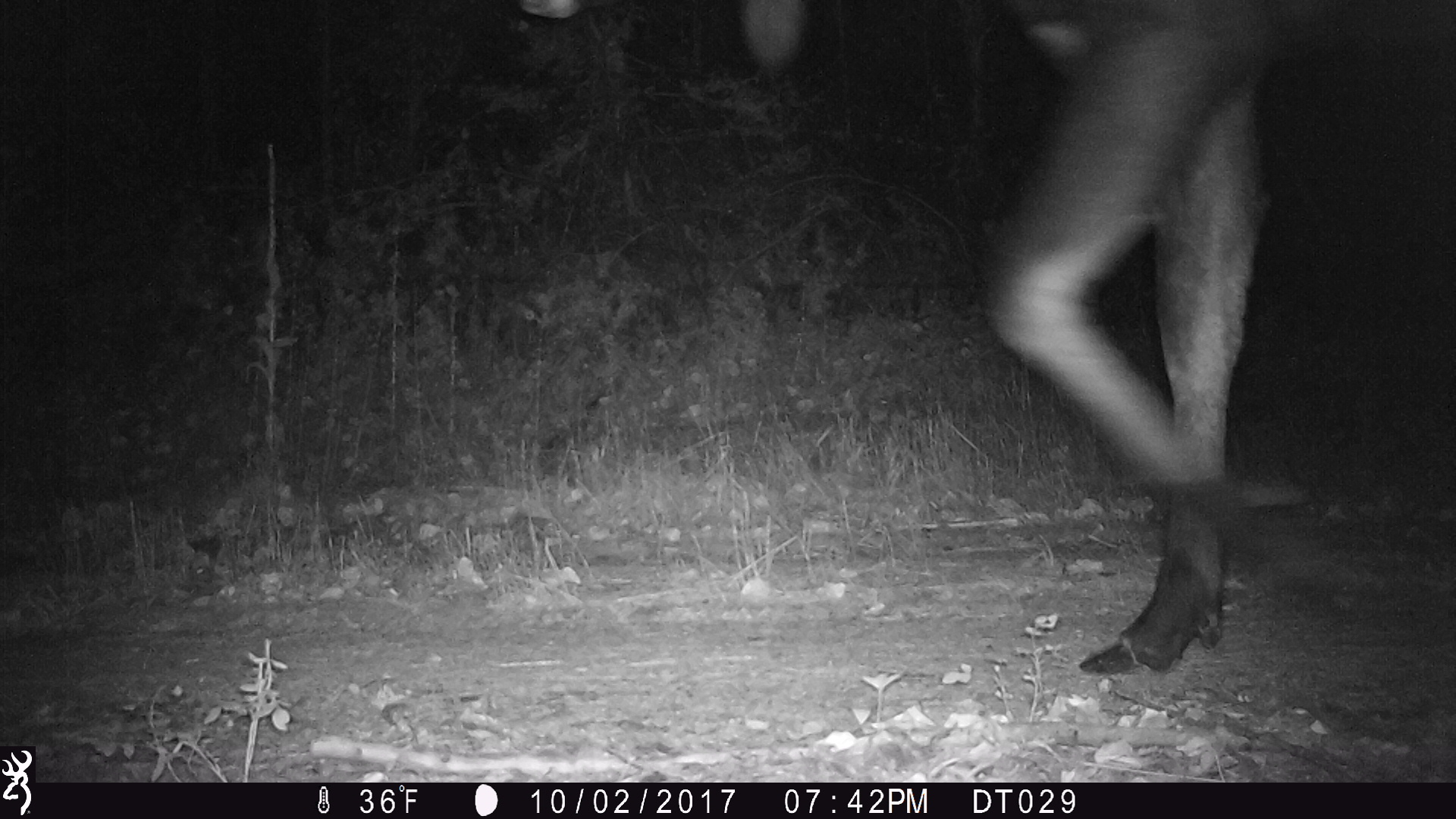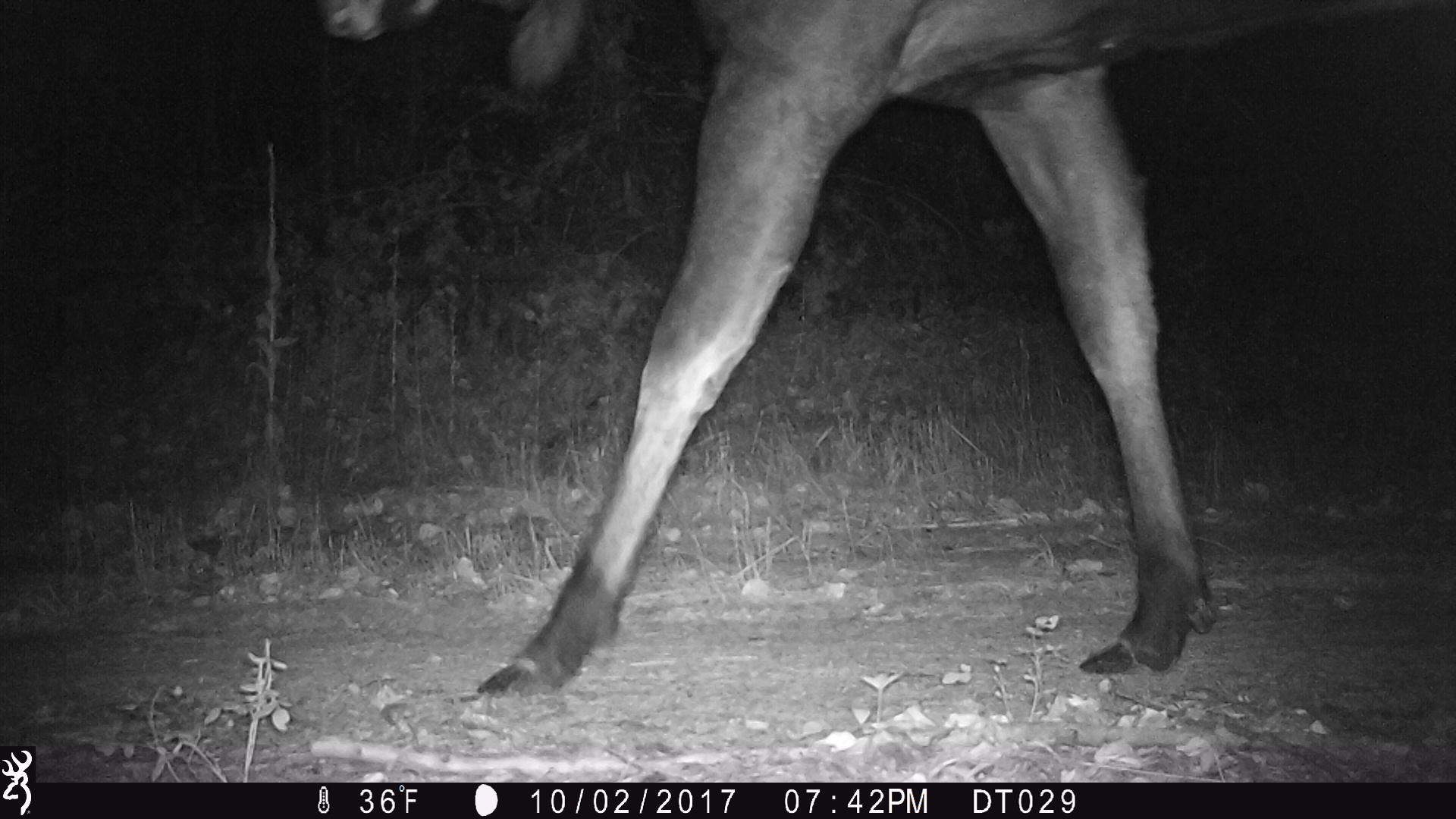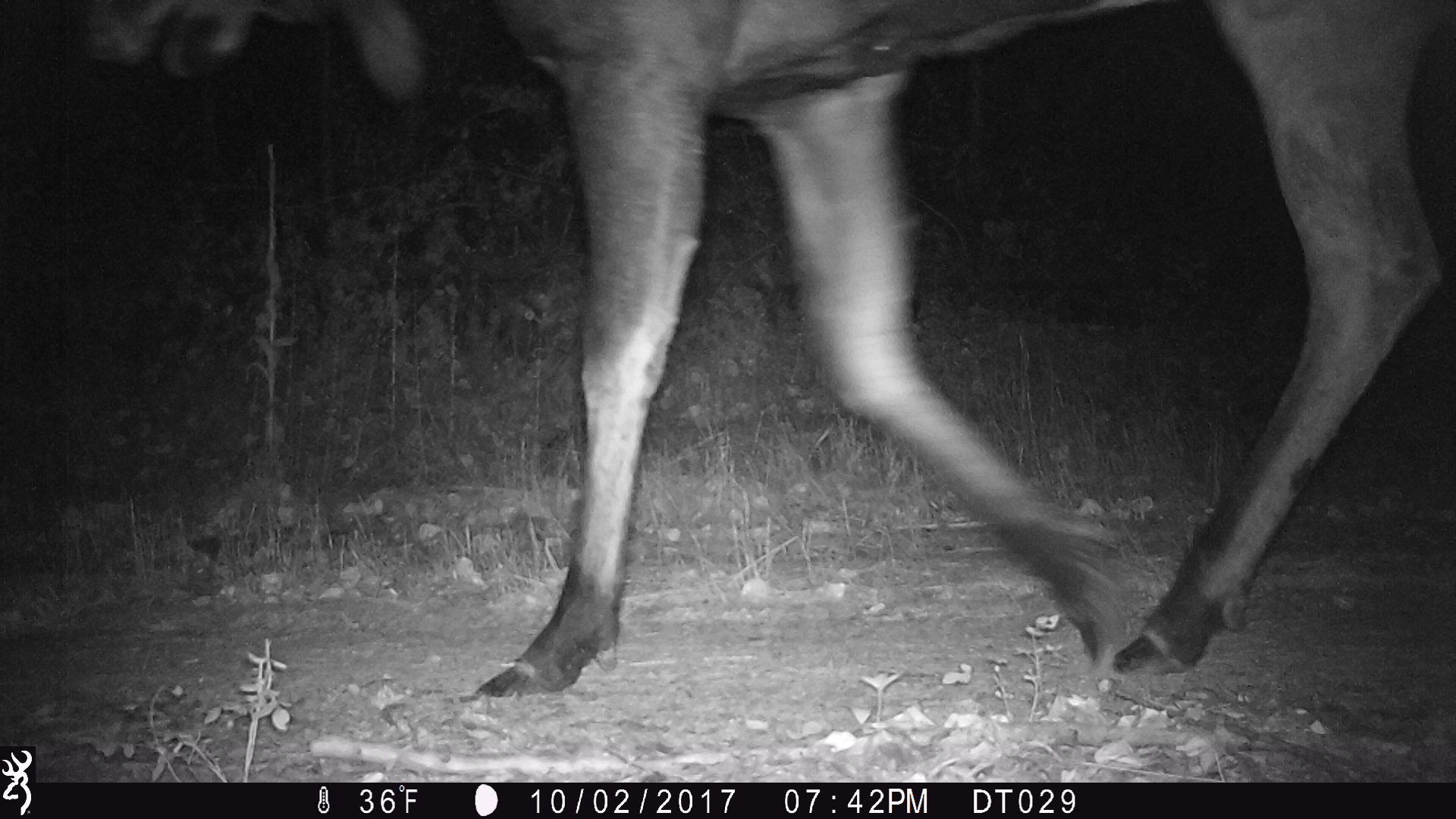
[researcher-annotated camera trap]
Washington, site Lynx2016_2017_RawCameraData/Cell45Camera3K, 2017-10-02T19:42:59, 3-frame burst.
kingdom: Animalia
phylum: Chordata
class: Mammalia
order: Artiodactyla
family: Cervidae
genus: Alces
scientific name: Alces alces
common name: moose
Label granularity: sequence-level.